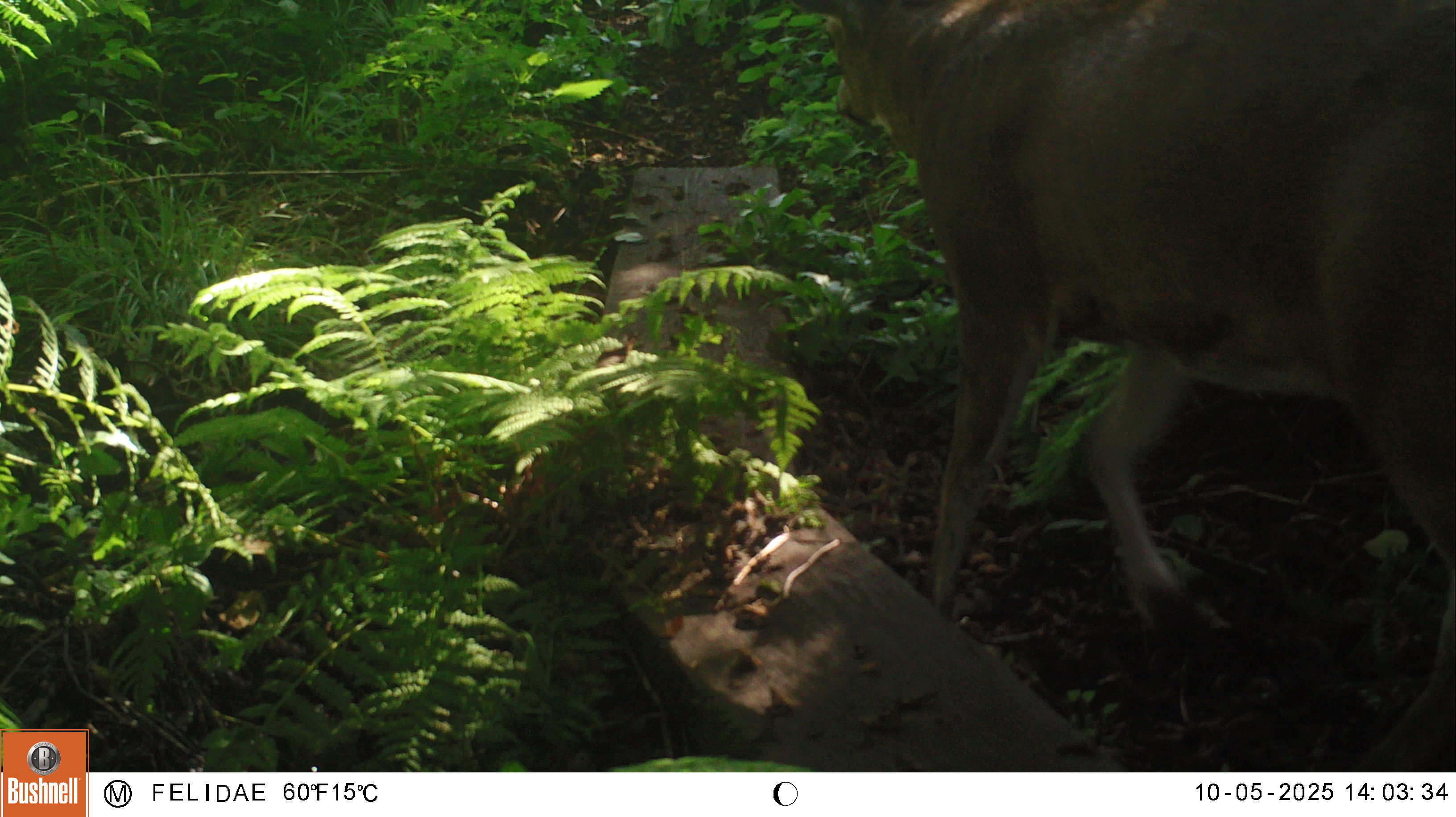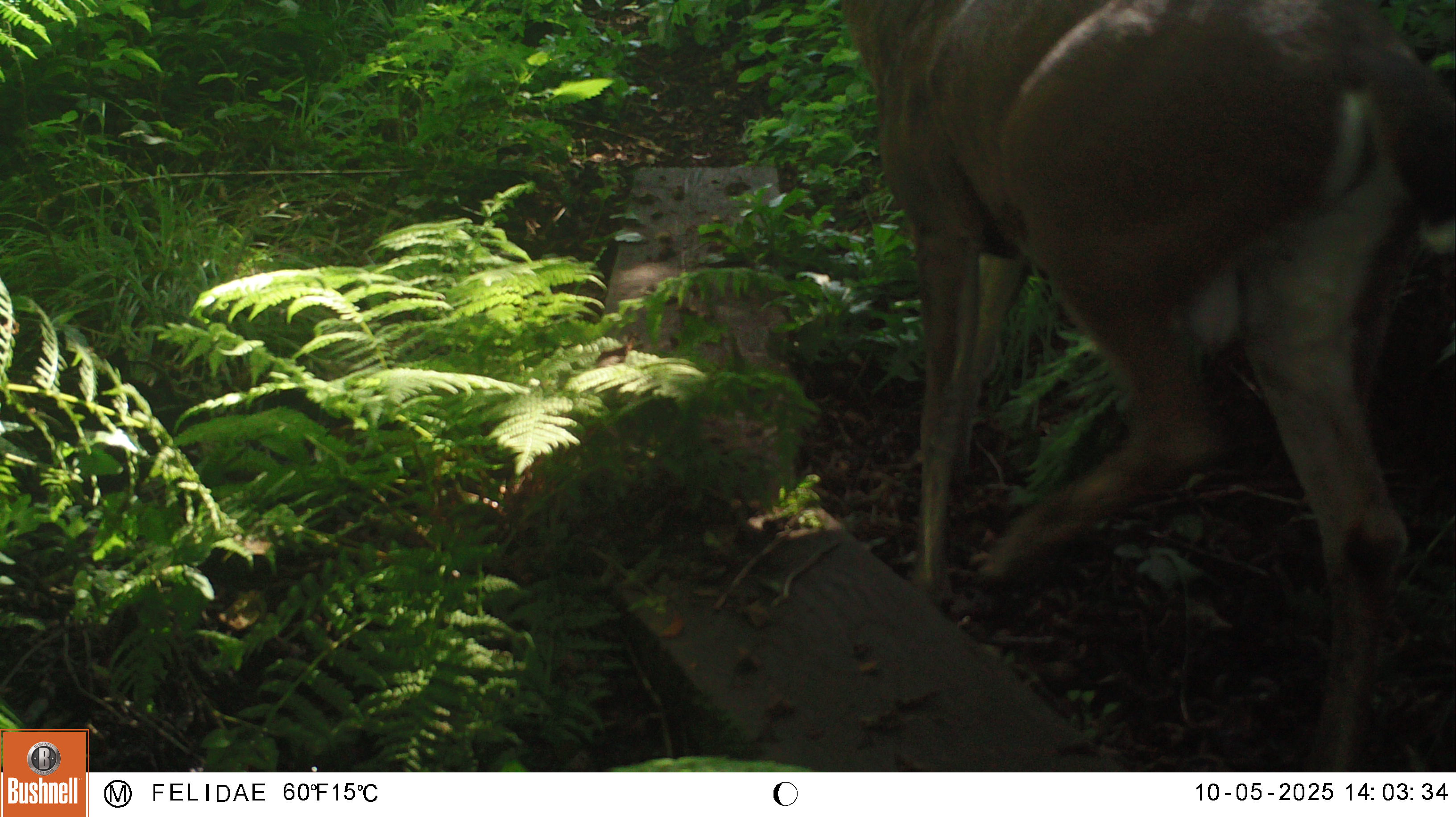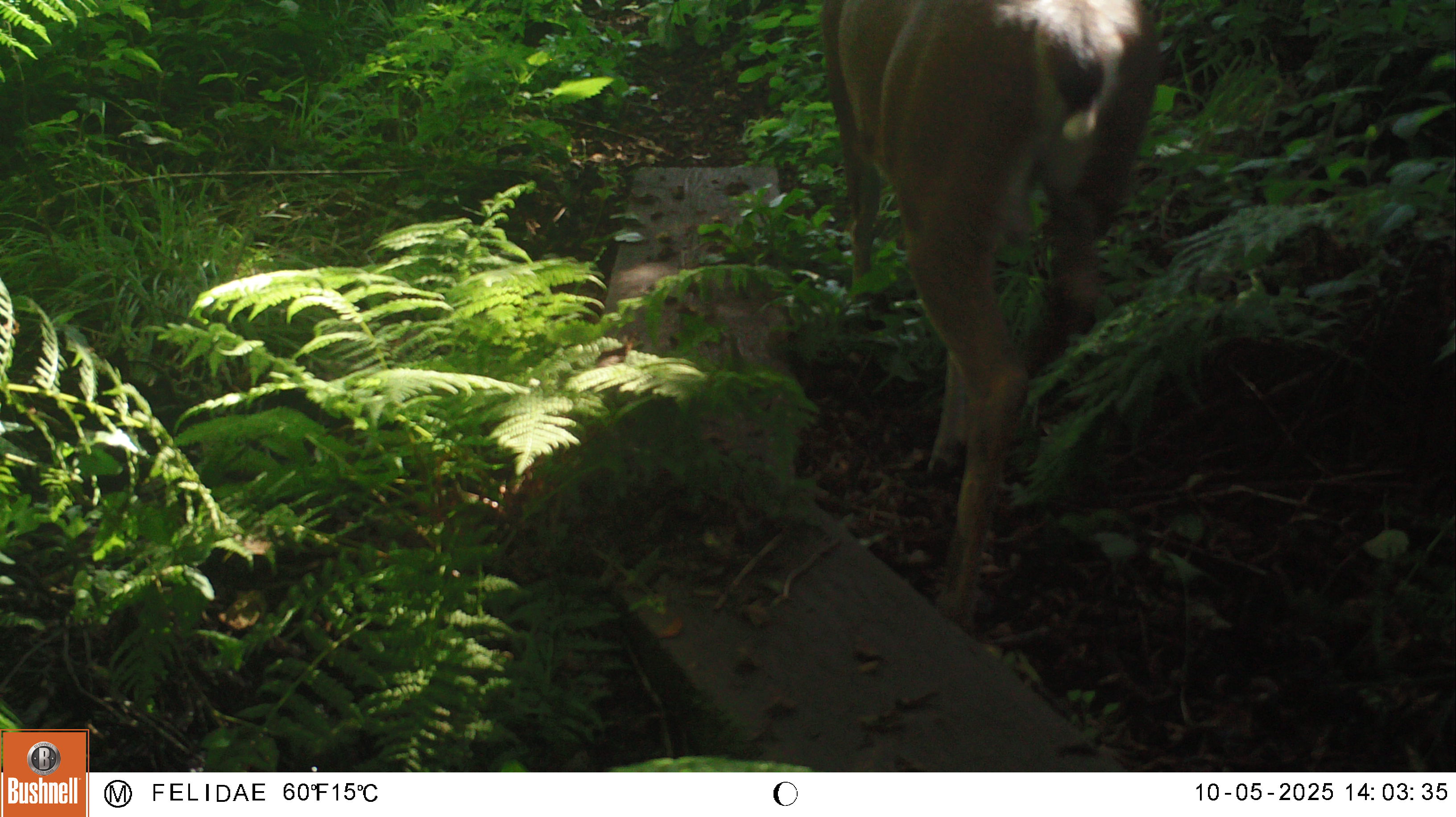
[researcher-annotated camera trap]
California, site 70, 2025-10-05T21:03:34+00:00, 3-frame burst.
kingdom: Animalia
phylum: Chordata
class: Mammalia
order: Artiodactyla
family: Cervidae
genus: Odocoileus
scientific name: Odocoileus hemionus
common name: mule deer